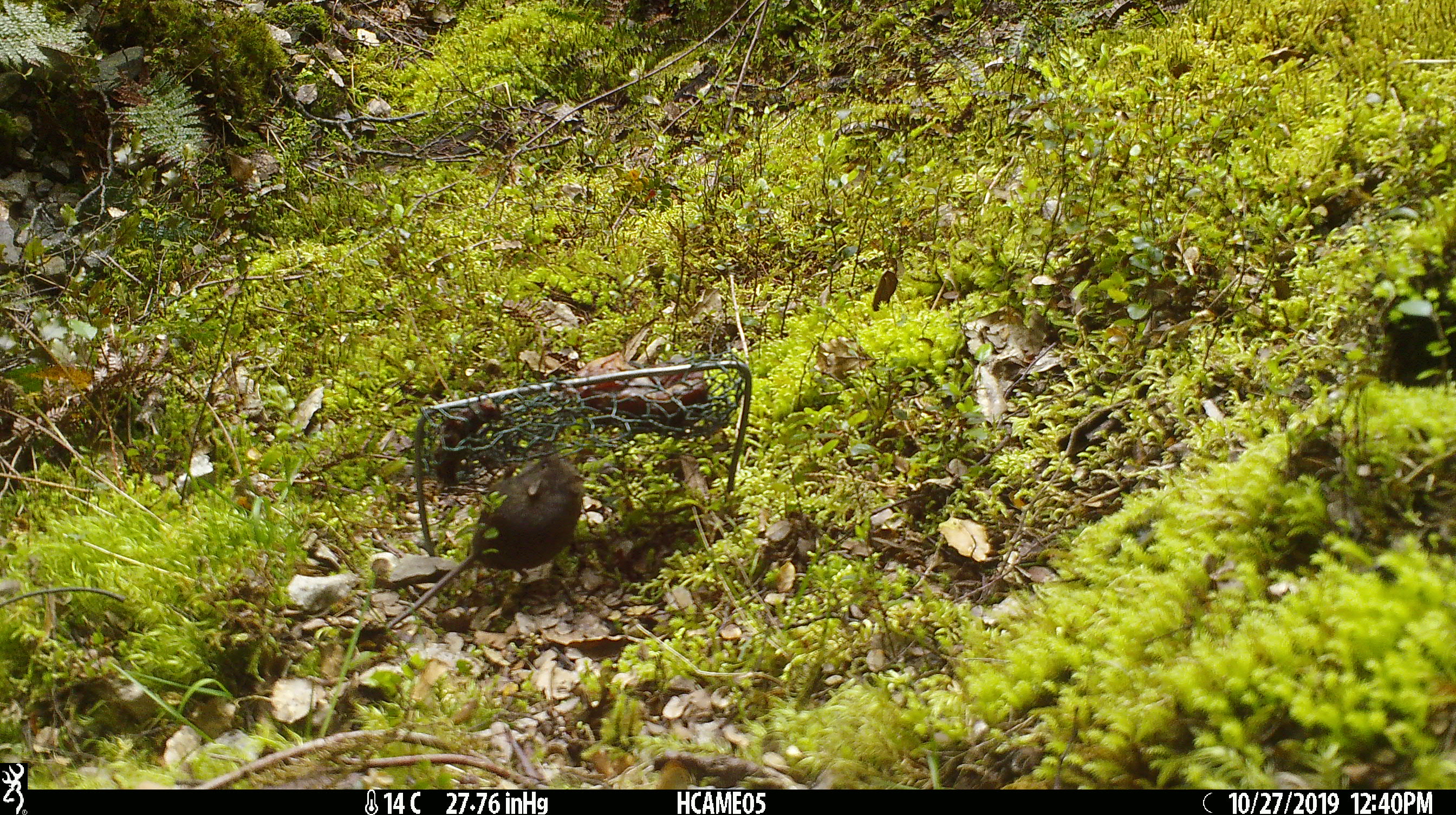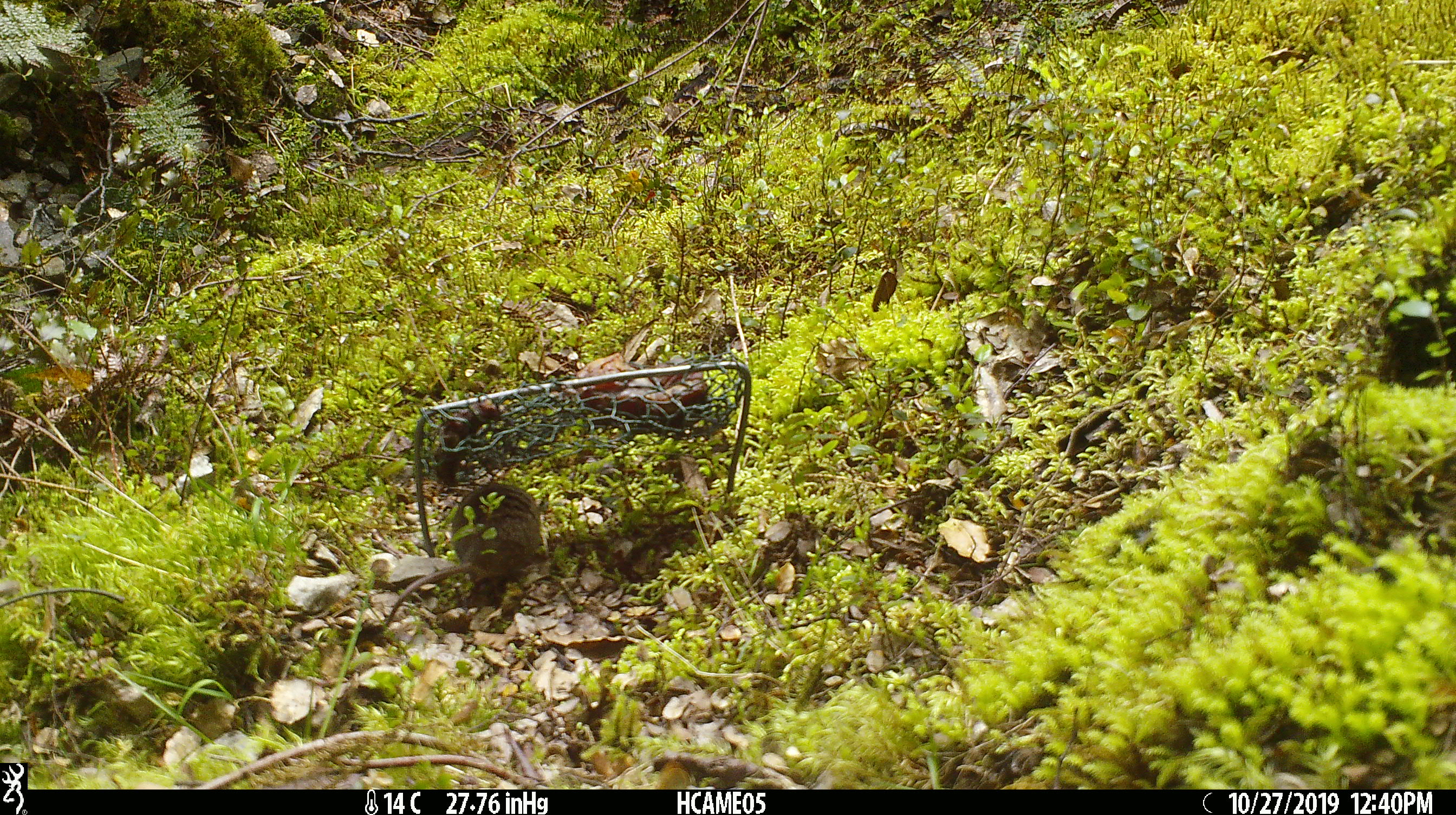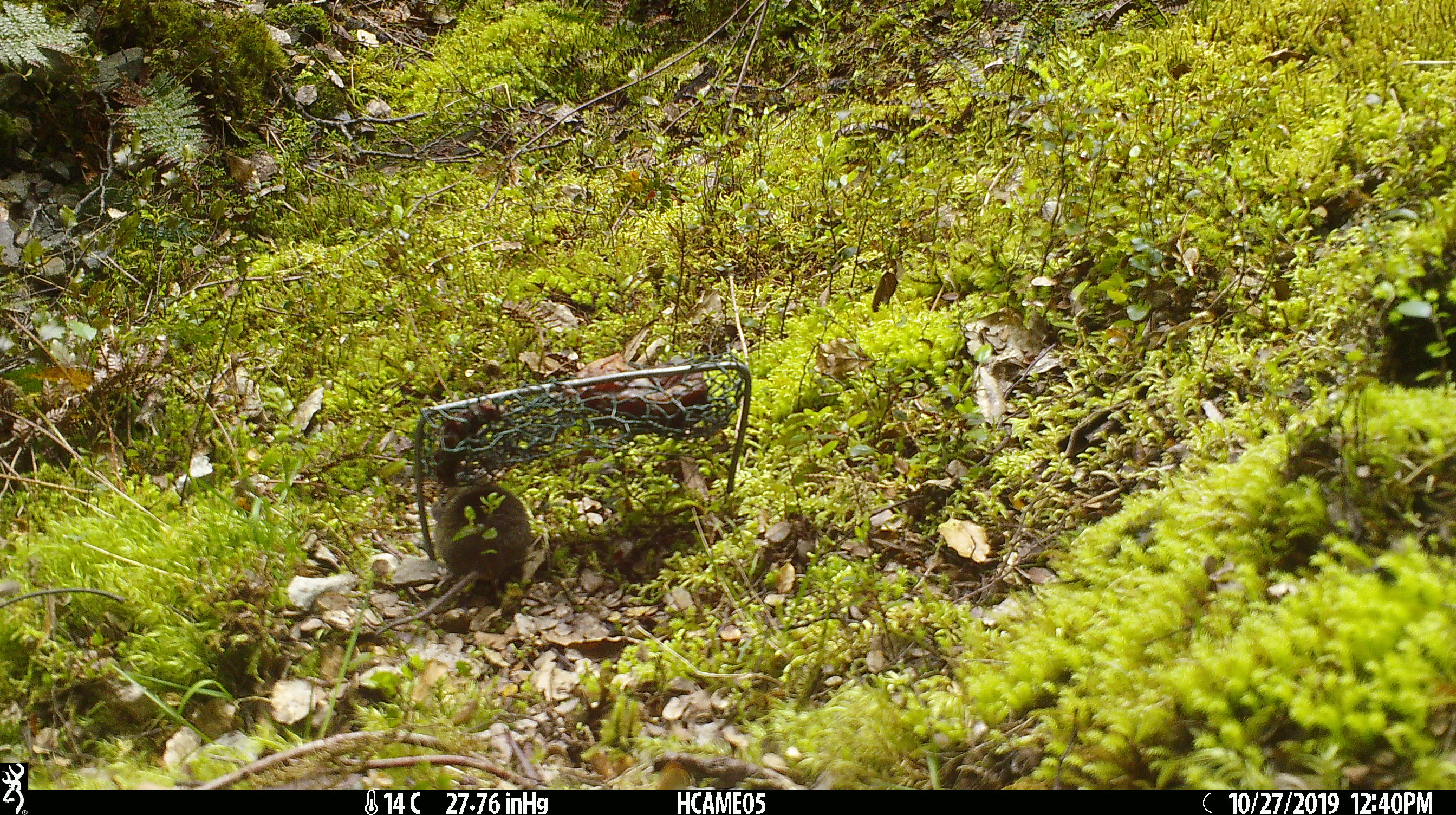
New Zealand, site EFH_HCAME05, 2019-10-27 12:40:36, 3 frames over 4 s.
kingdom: Animalia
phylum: Chordata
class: Mammalia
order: Rodentia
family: Muridae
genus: Mus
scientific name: Mus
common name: mouse